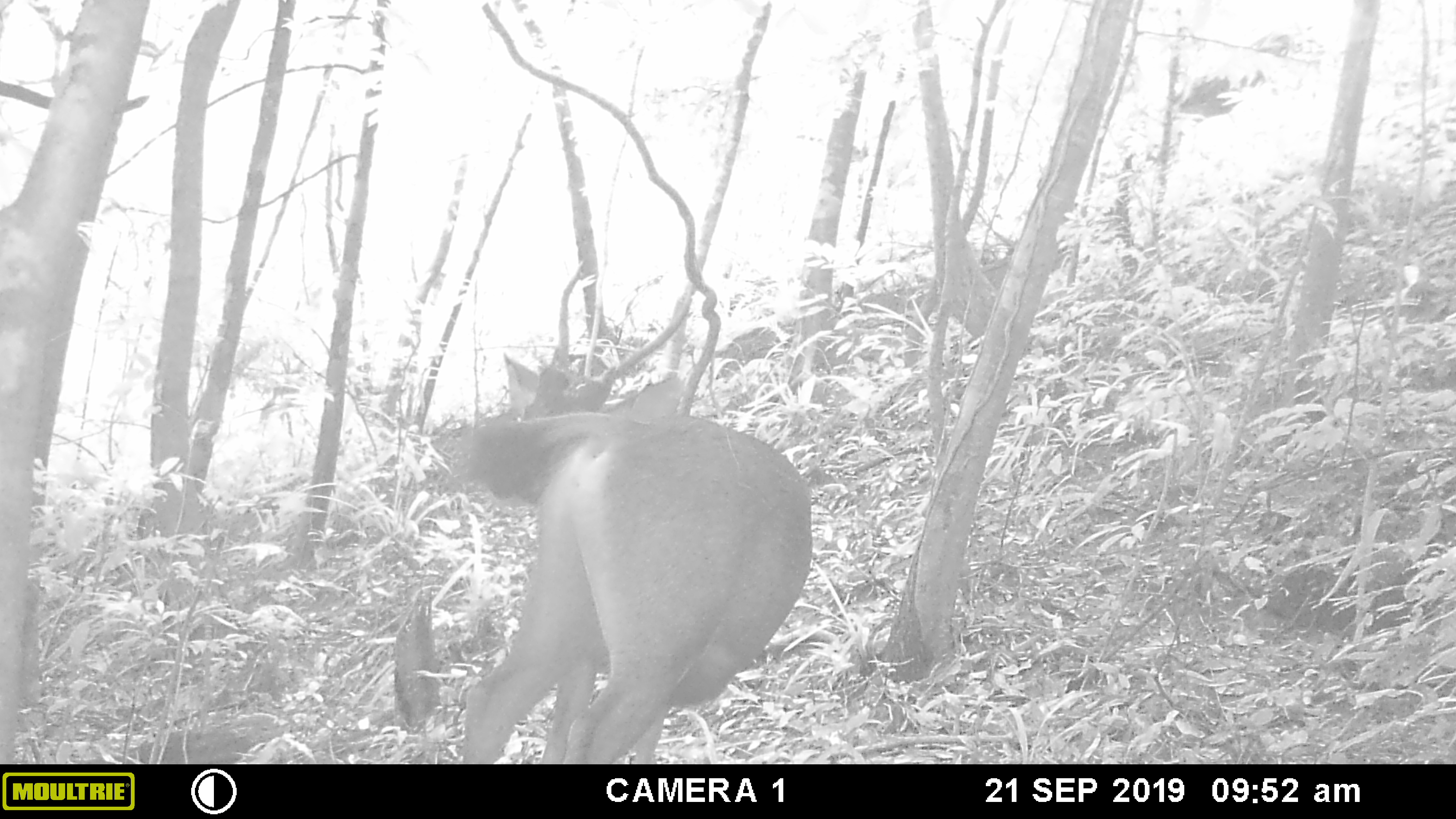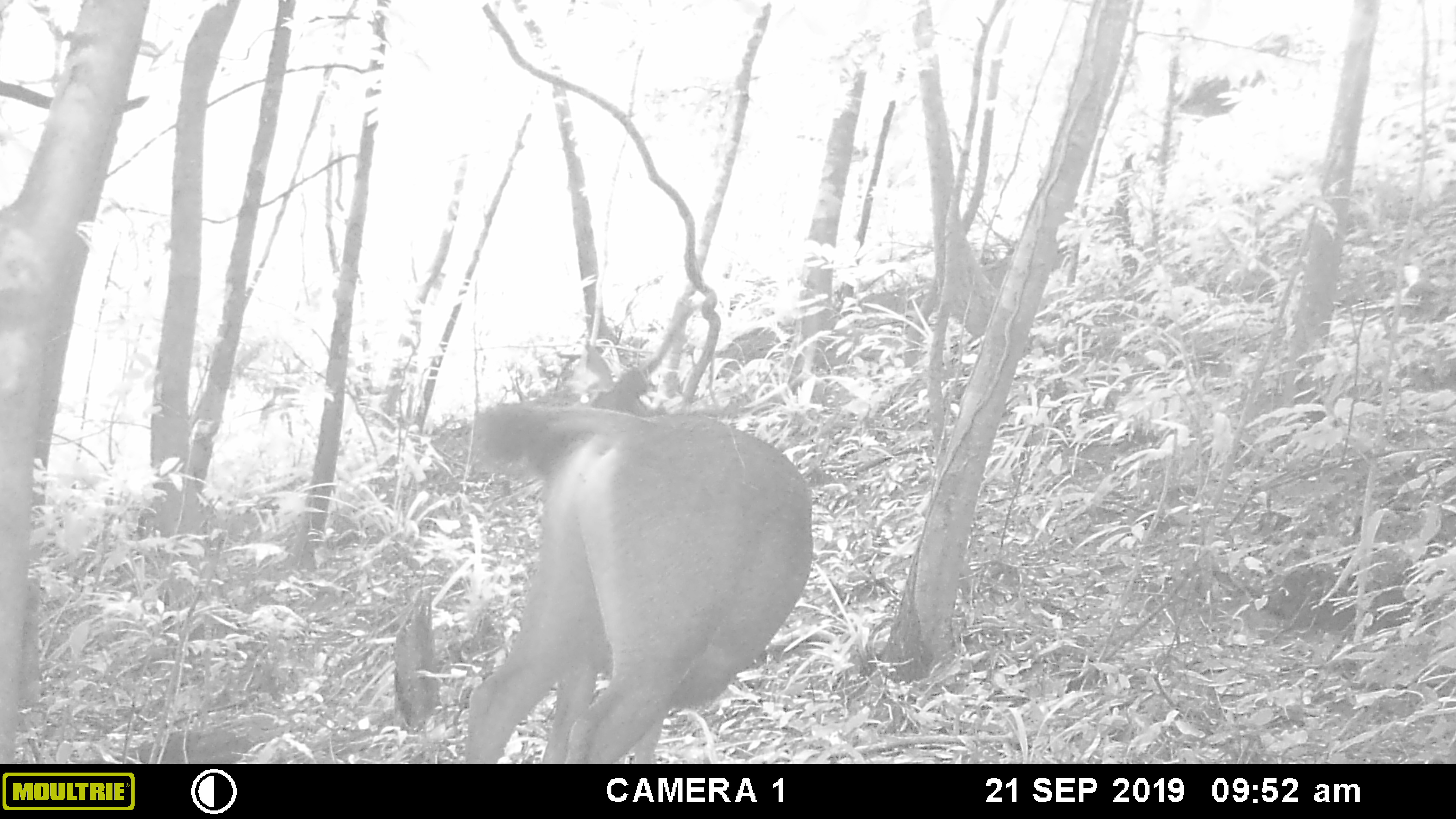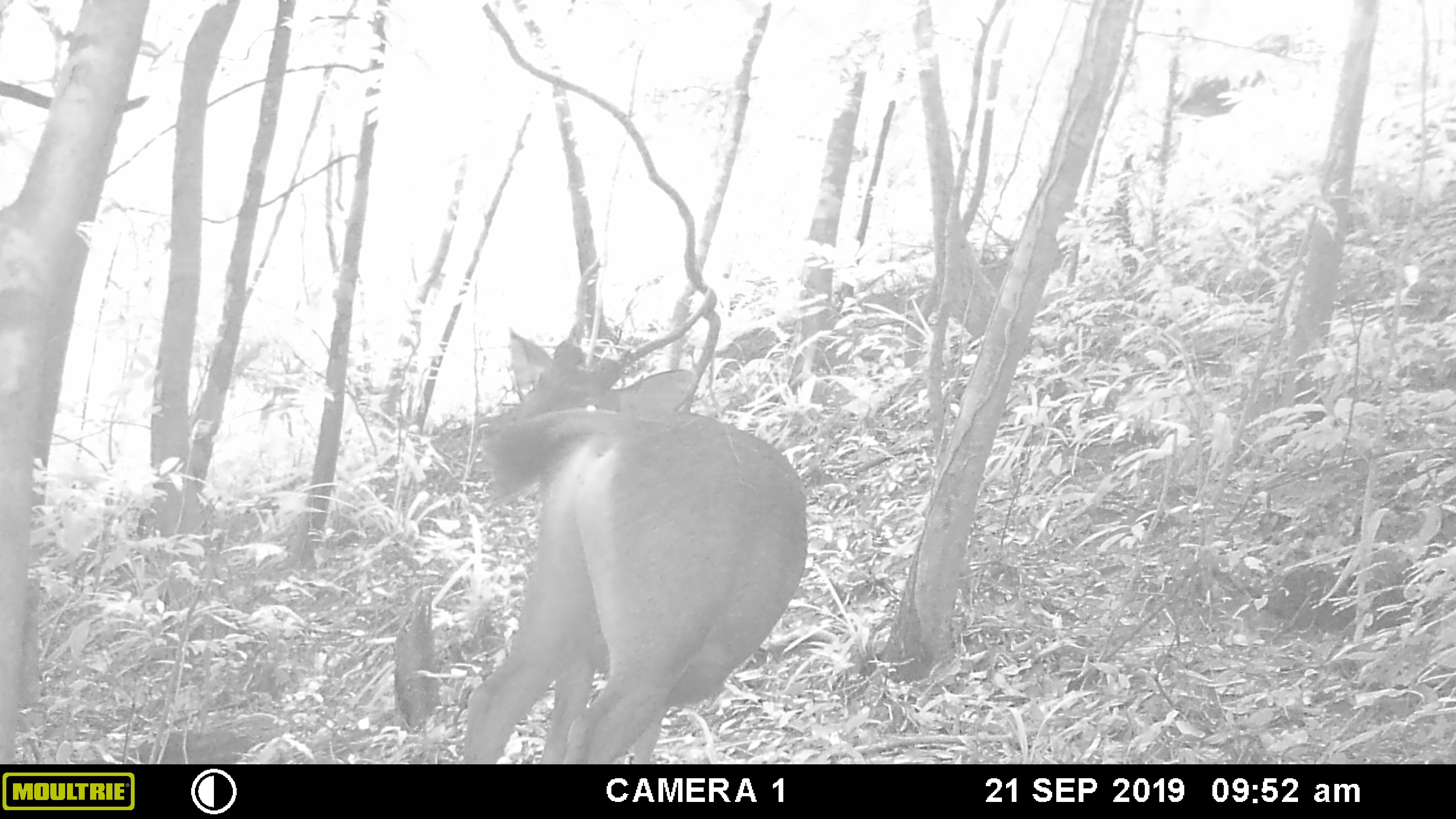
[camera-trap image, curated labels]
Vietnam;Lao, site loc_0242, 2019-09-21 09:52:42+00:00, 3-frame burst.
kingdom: Animalia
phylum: Chordata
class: Mammalia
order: Artiodactyla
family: Cervidae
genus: Rusa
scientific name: Rusa unicolor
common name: sambar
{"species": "sambar (Rusa unicolor)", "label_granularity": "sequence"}